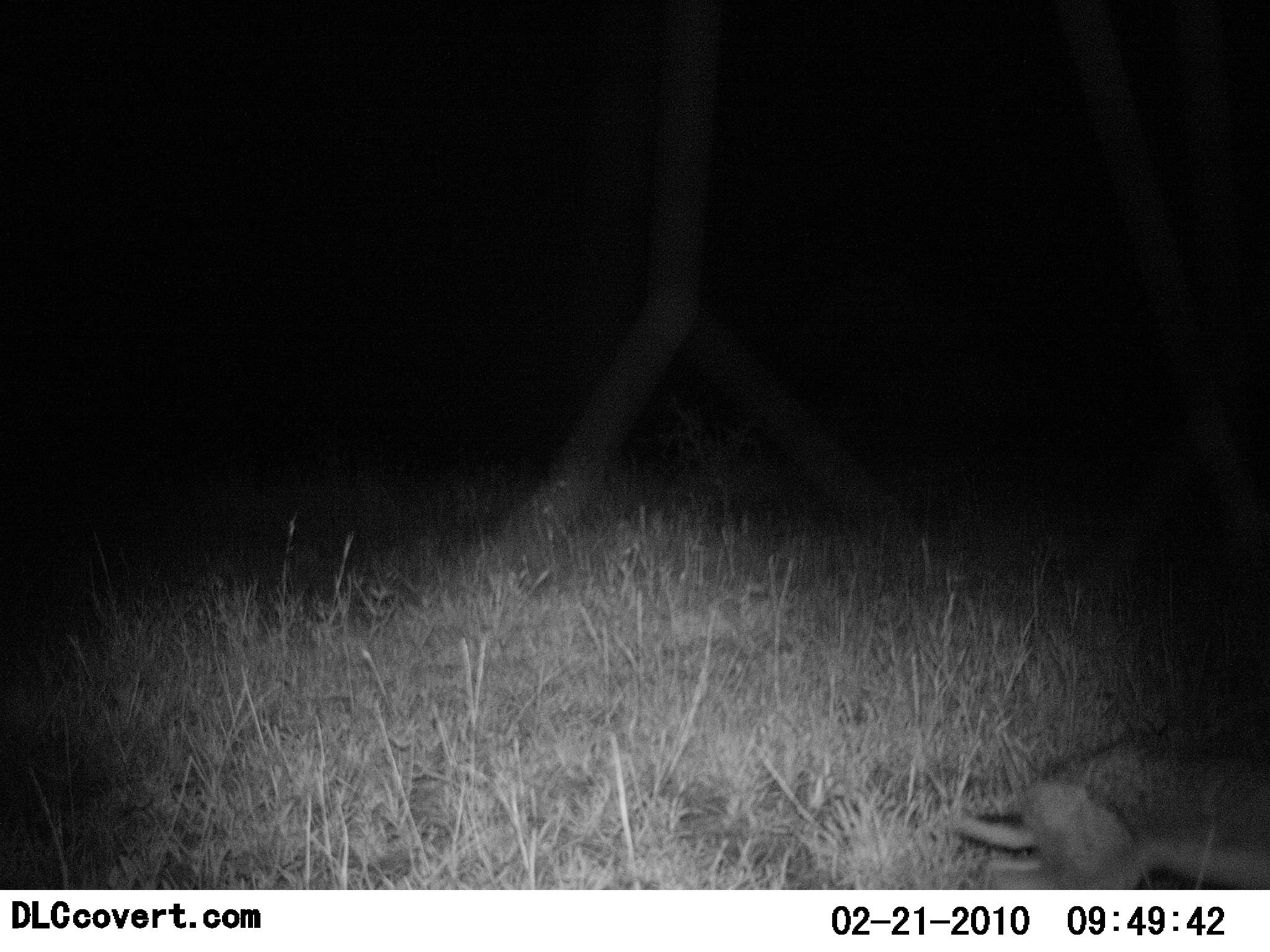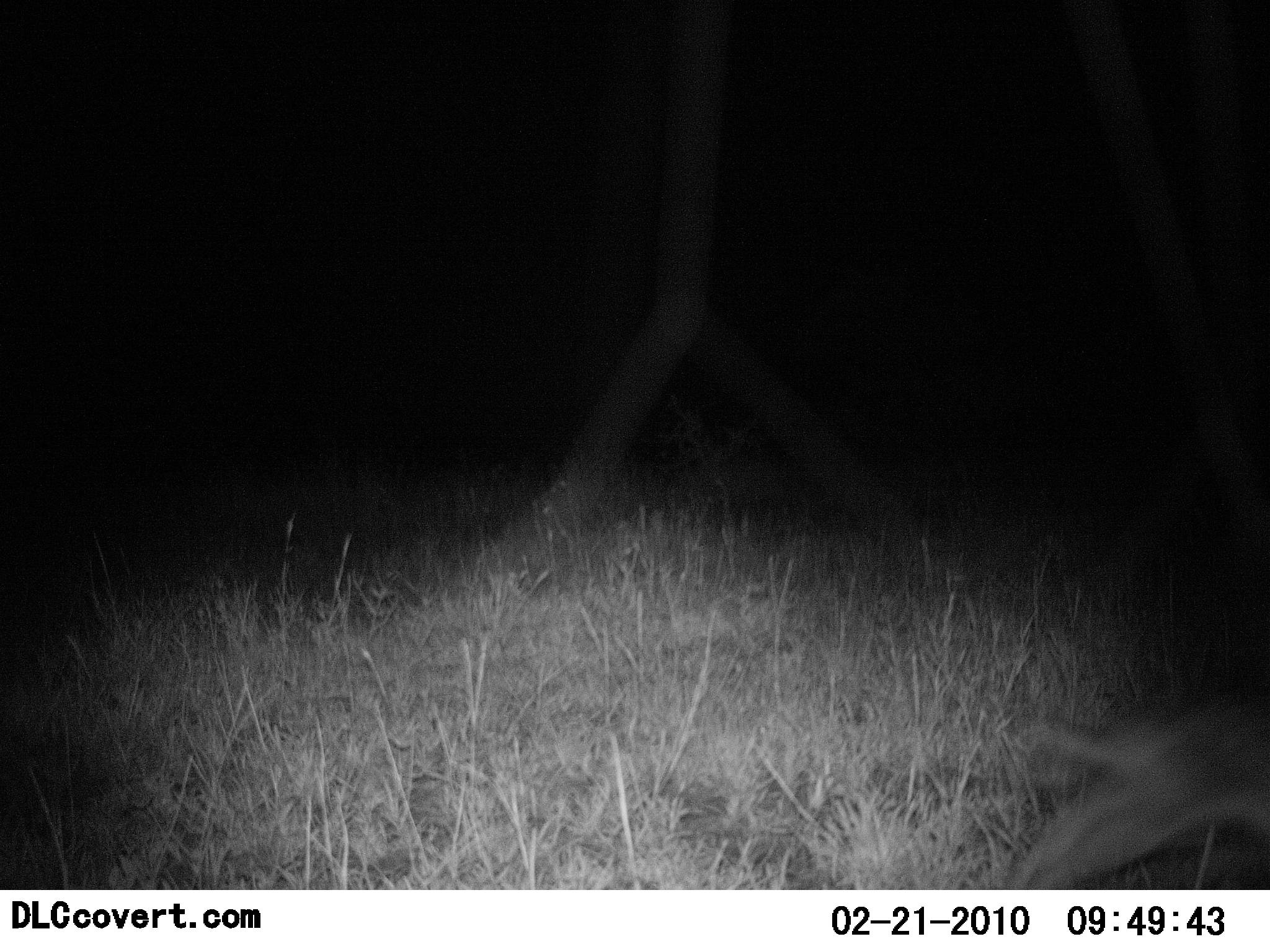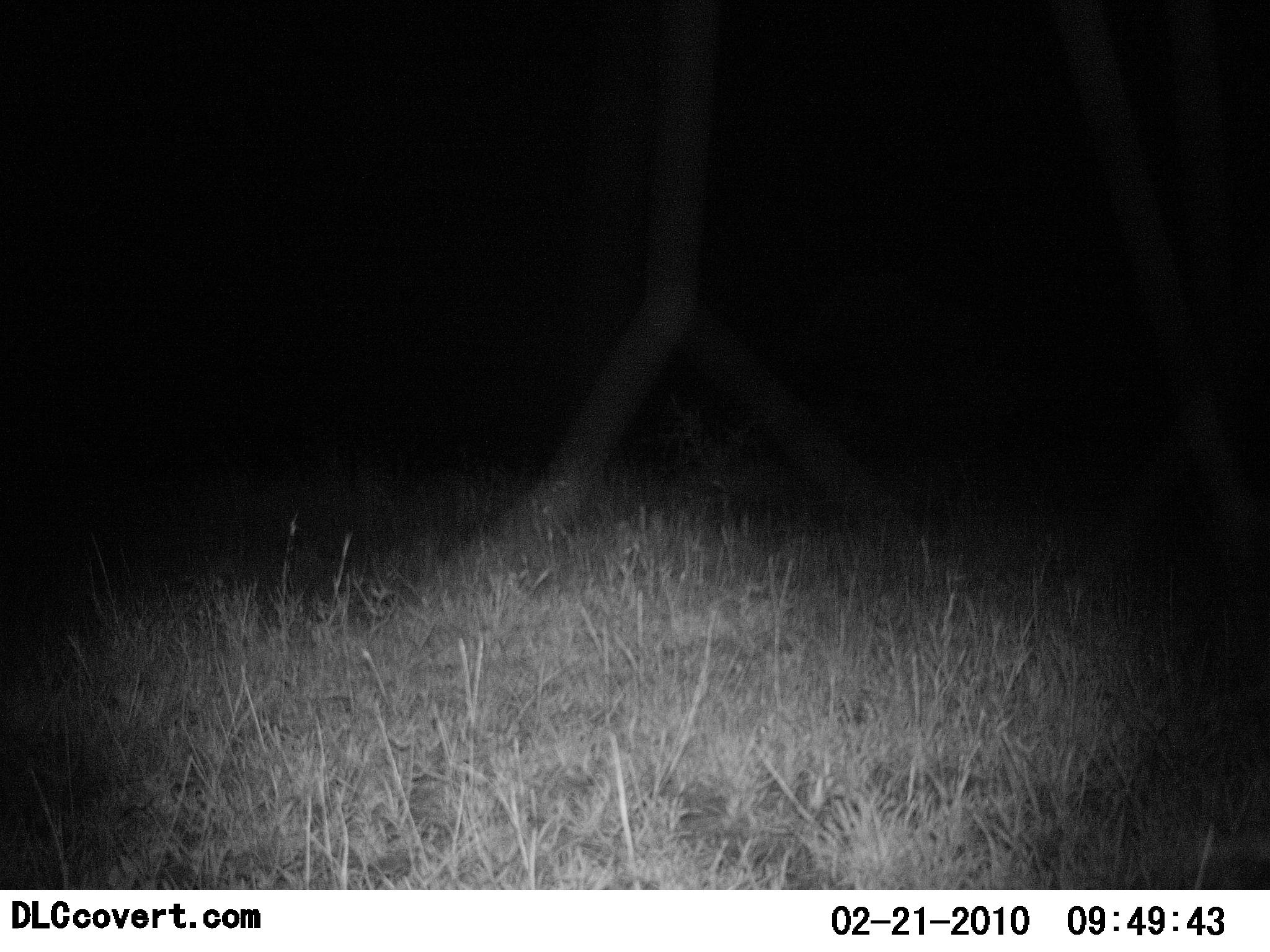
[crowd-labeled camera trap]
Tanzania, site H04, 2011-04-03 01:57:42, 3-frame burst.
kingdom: Animalia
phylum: Chordata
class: Mammalia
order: Lagomorpha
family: Leporidae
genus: Lepus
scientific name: Lepus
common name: hare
Hare (Lepus), count 1. Behavior (volunteer vote fractions): standing 0%, resting 0%, moving 100%, interacting 0%. Young present (vote fraction): 0%. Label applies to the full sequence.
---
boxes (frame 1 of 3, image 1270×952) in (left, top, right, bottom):
animal: (944, 730, 1270, 889)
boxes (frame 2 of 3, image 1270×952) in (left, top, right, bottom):
animal: (1004, 699, 1270, 891)